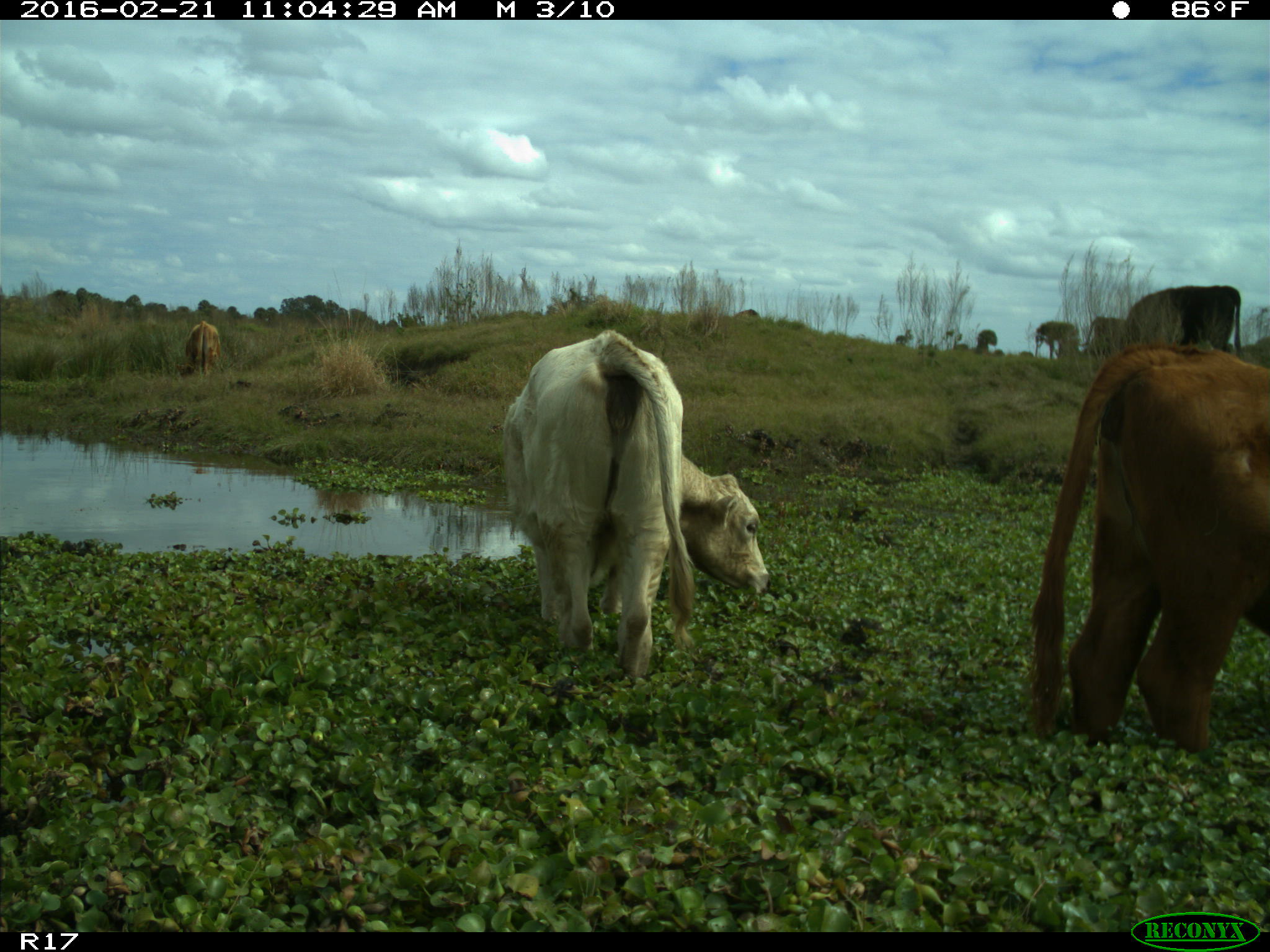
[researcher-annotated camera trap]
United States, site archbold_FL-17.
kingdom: Animalia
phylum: Chordata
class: Mammalia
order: Artiodactyla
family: Bovidae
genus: Bos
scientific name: Bos taurus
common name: domestic cow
Bos taurus (domestic cow).